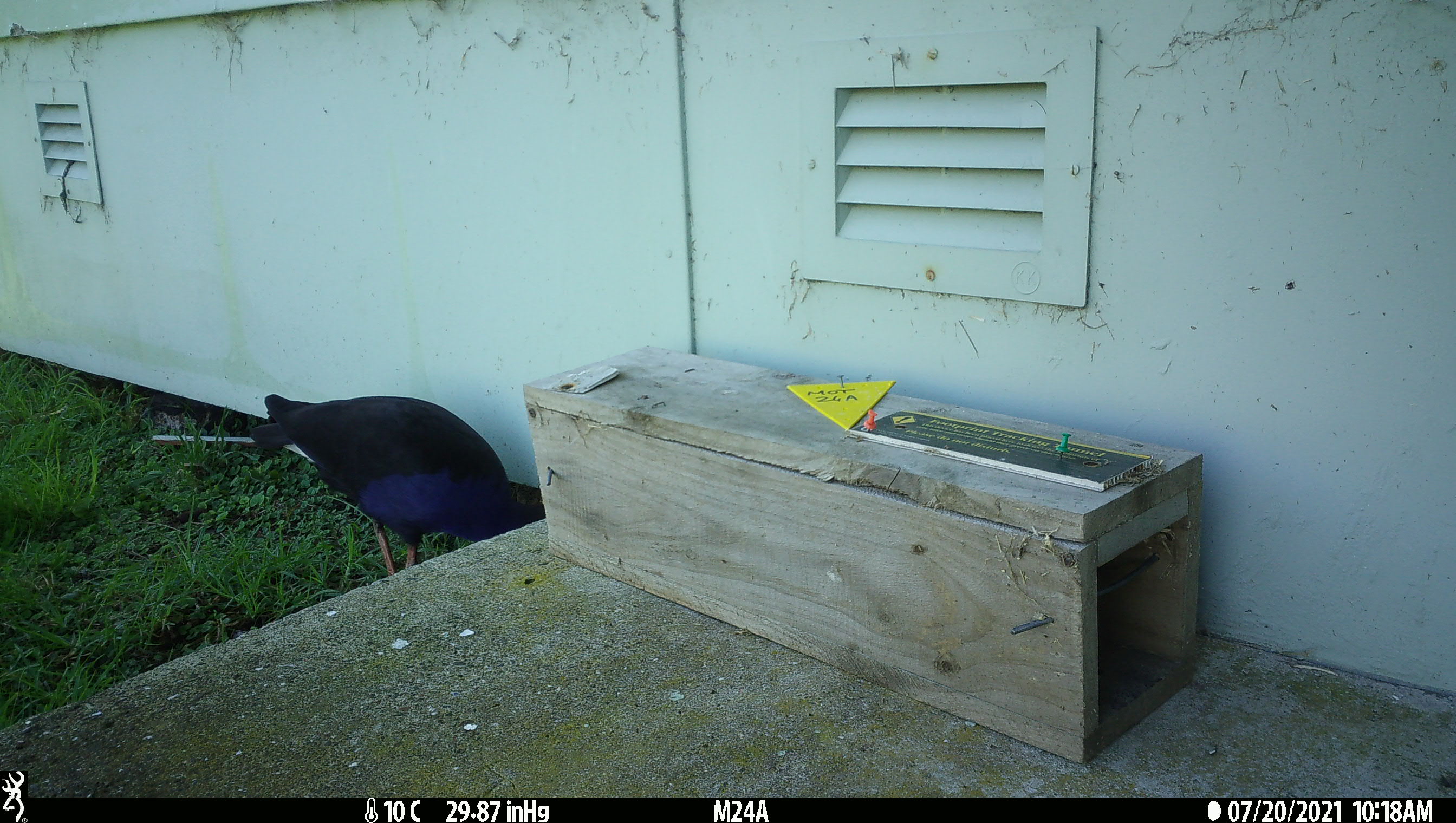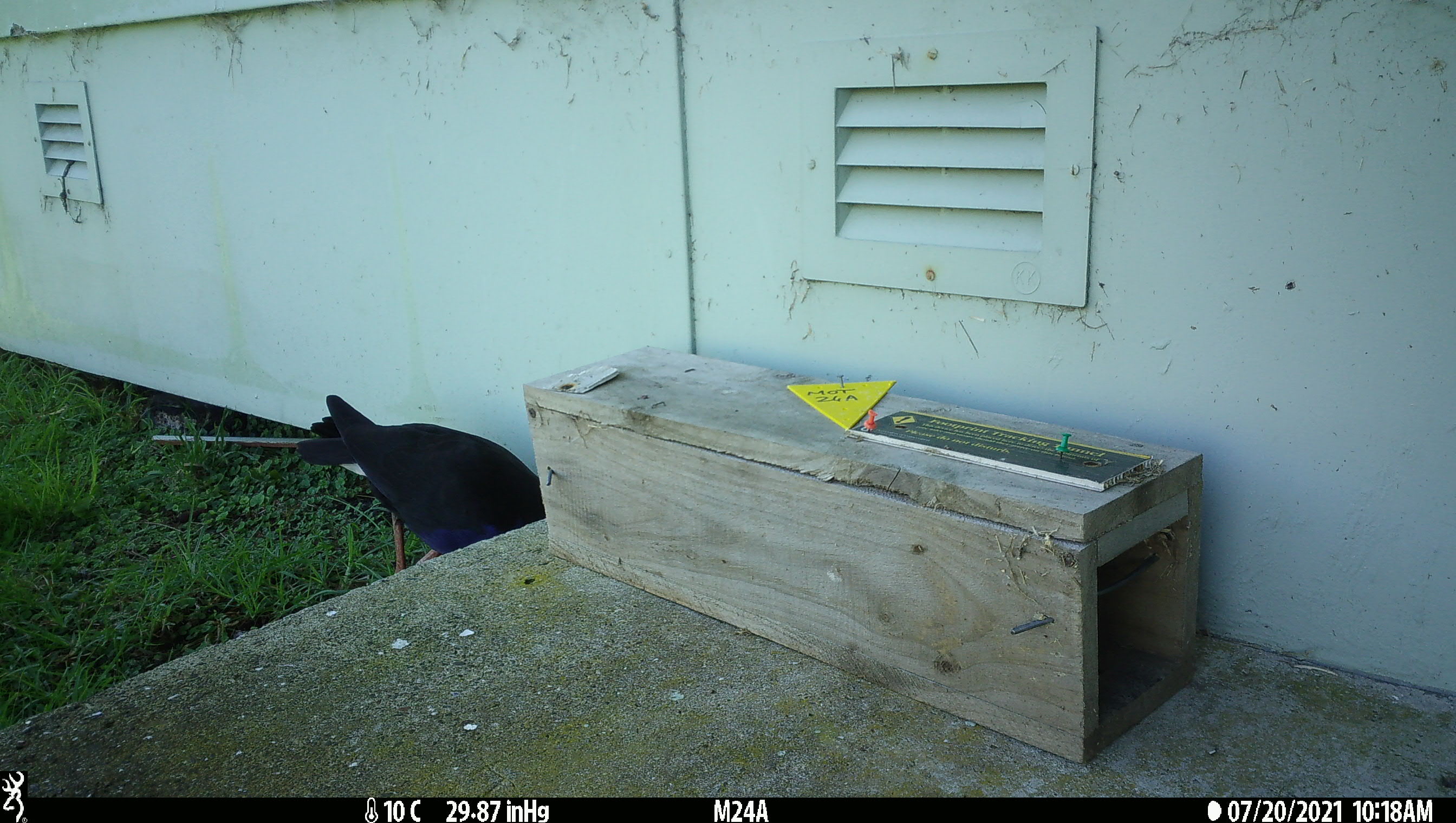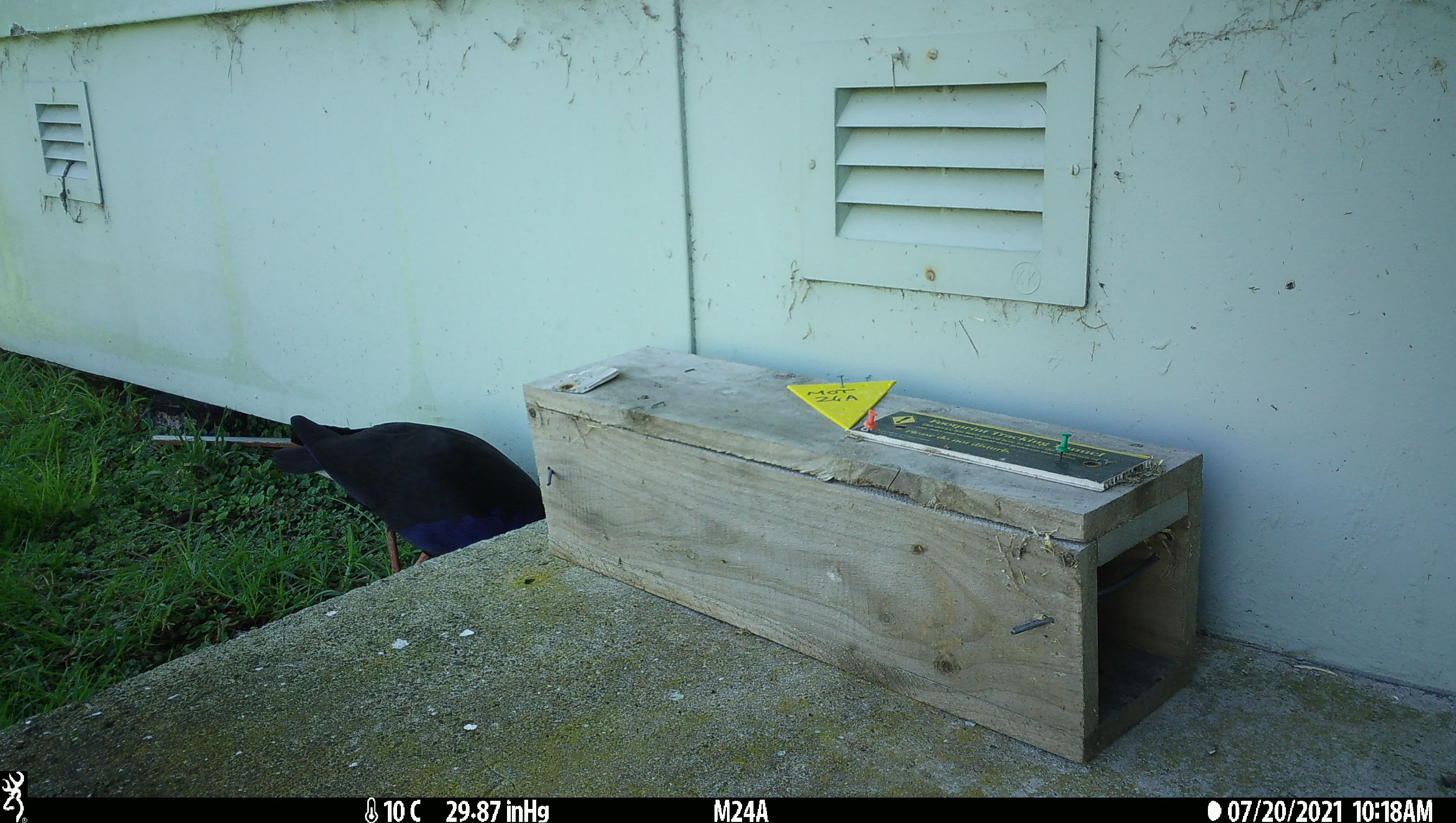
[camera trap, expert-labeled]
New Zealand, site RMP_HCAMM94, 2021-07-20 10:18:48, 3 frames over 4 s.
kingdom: Animalia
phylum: Chordata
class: Aves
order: Gruiformes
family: Rallidae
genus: Porphyrio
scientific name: Porphyrio melanotus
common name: australasian swamphen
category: pukeko